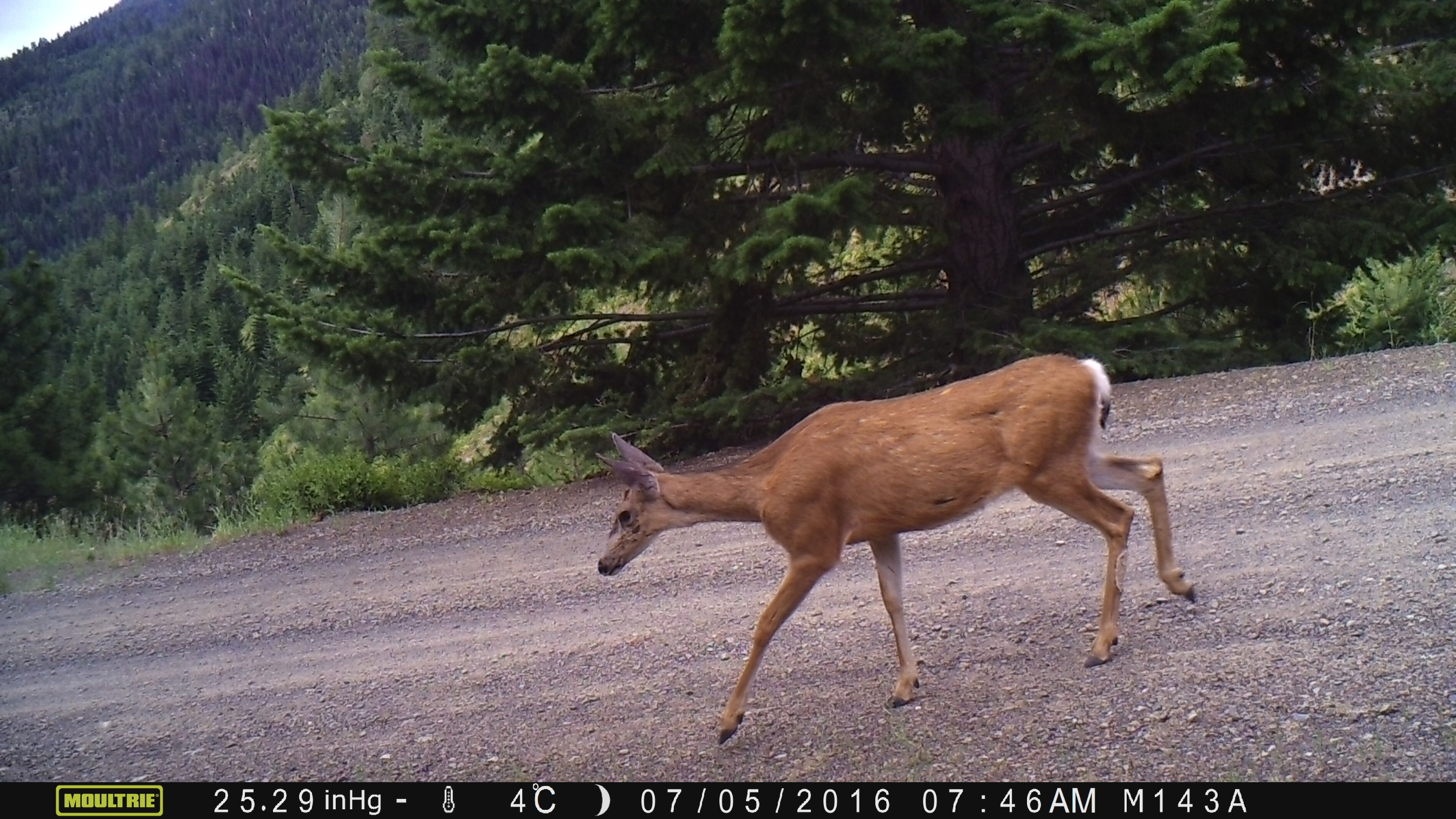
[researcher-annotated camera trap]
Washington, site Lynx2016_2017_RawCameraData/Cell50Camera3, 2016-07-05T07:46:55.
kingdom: Animalia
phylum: Chordata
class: Mammalia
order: Artiodactyla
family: Cervidae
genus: Odocoileus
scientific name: Odocoileus hemionus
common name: mule deer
Odocoileus hemionus (mule deer). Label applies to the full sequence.